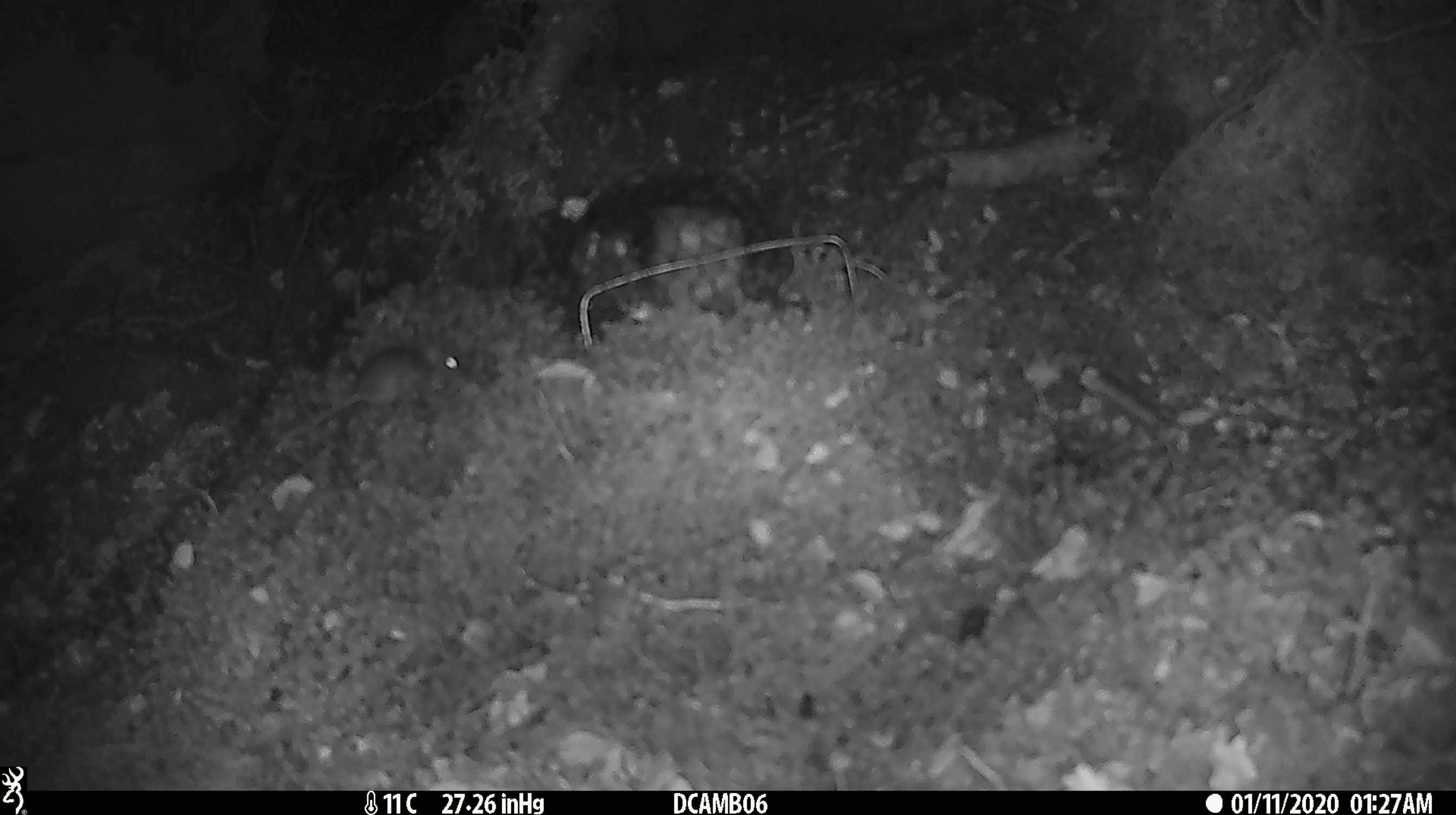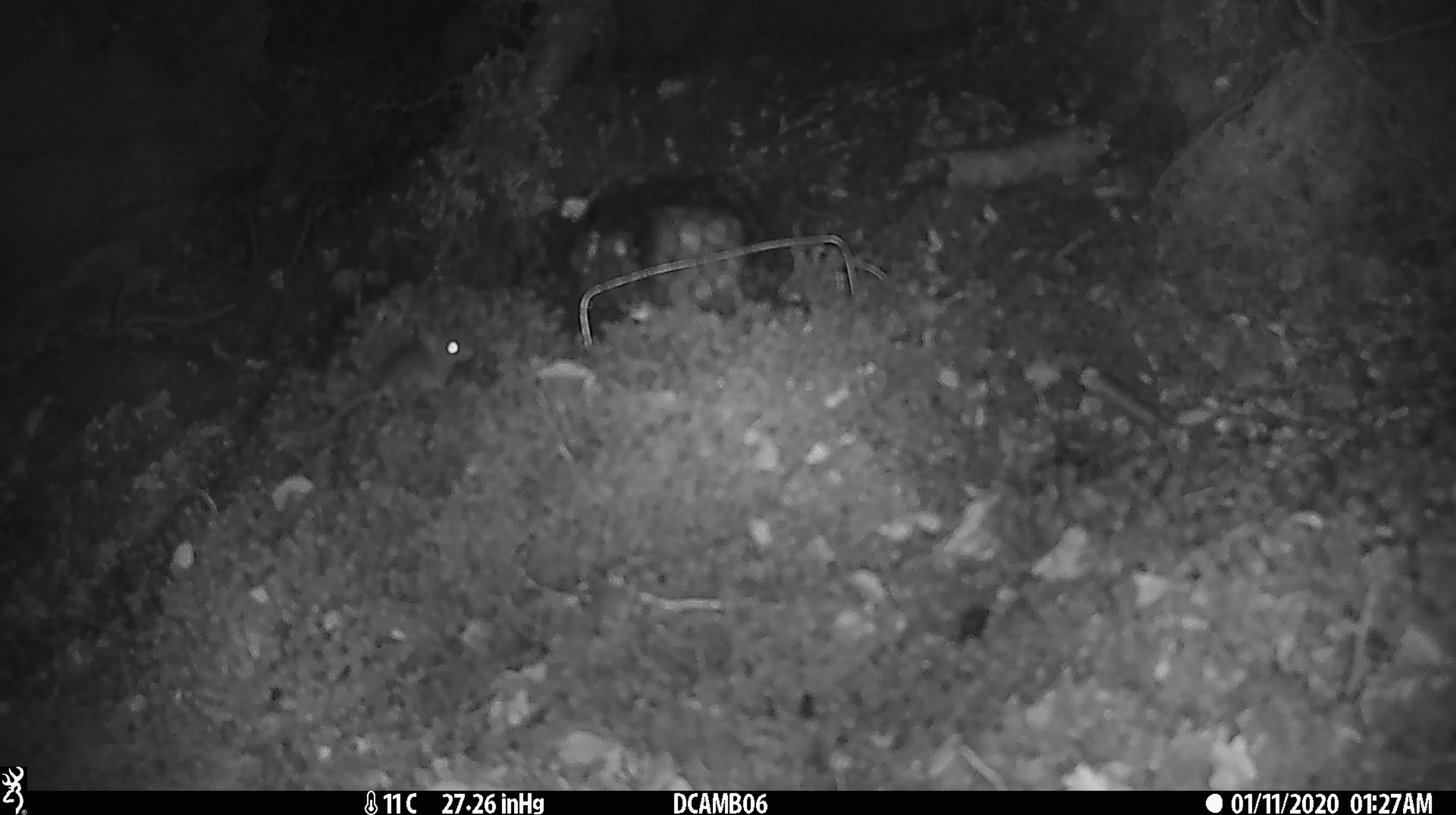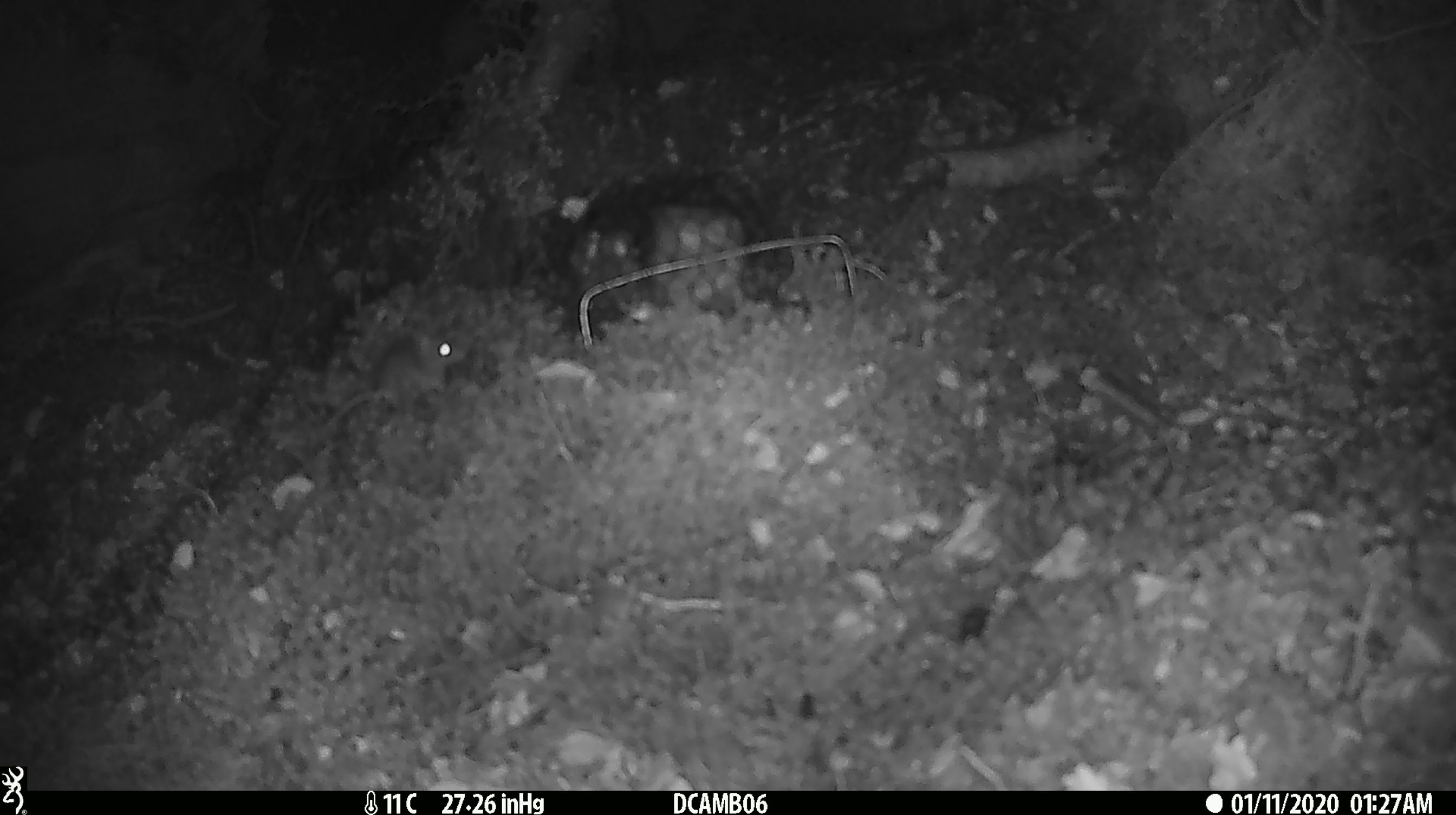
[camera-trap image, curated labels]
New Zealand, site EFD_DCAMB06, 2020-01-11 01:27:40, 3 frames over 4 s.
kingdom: Animalia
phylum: Chordata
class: Mammalia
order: Rodentia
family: Muridae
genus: Mus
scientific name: Mus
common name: mouse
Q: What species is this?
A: Mouse (Mus).